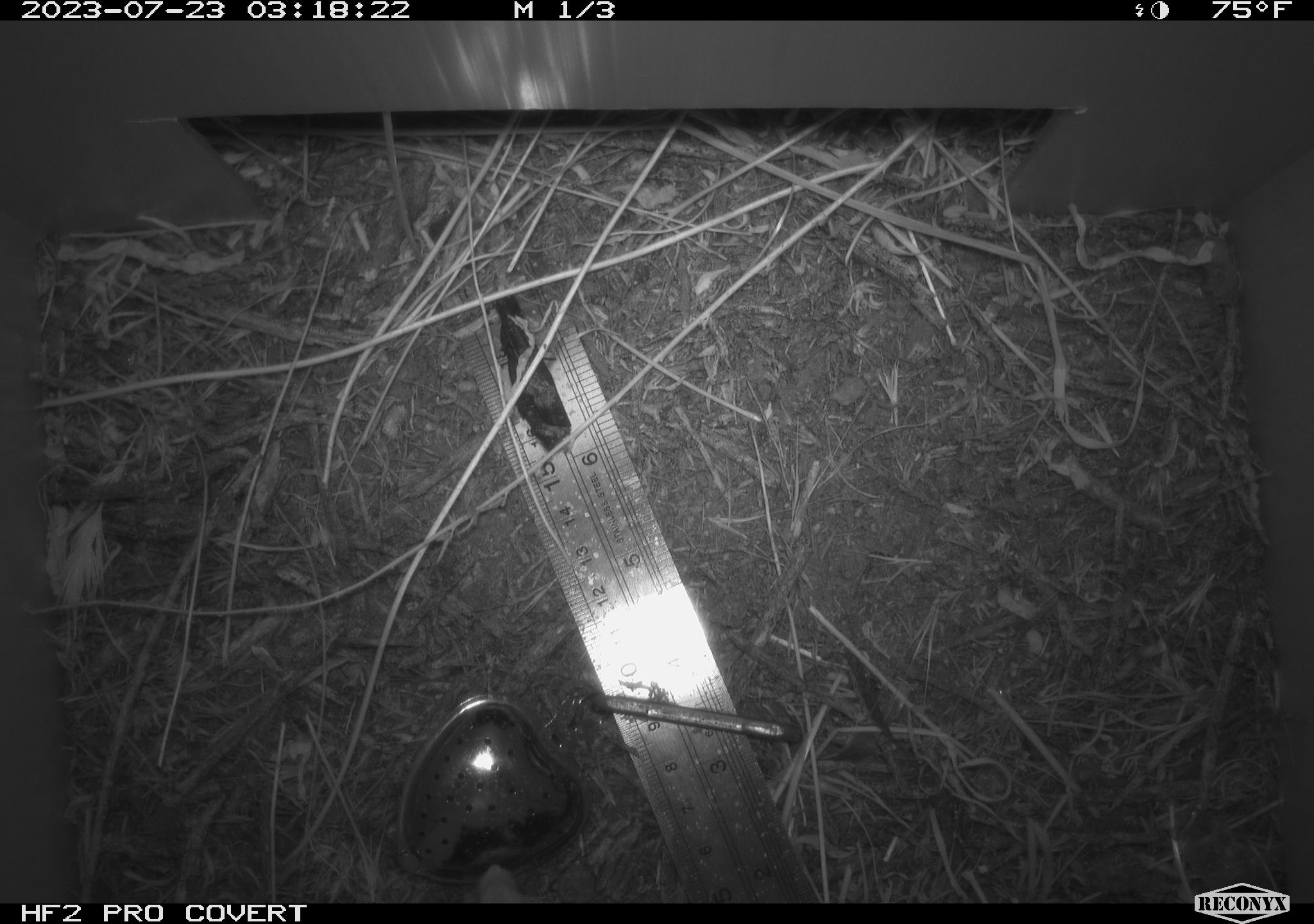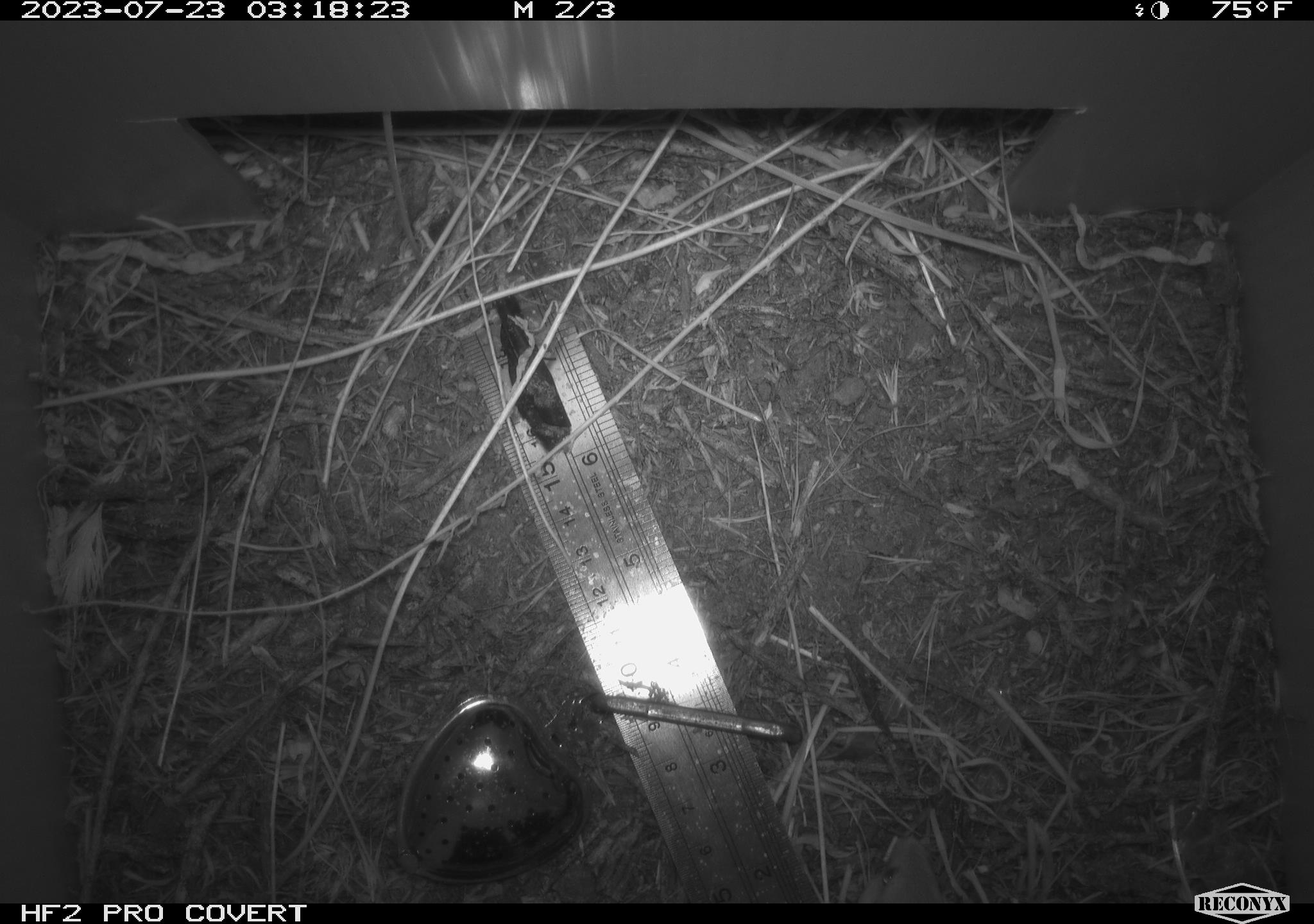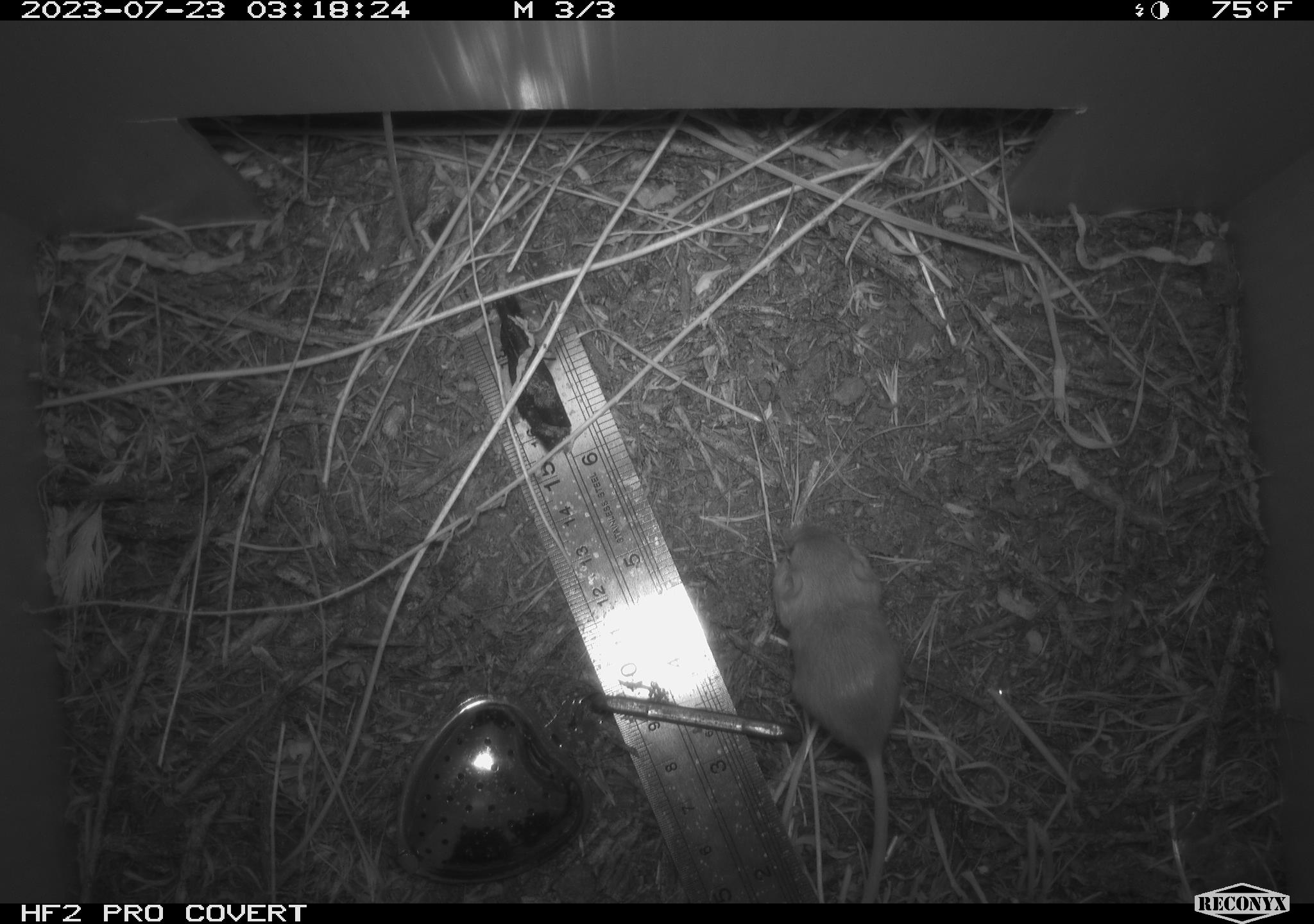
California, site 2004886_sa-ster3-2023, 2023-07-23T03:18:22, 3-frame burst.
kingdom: Animalia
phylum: Chordata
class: Mammalia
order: Rodentia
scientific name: Rodentia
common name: mouse species